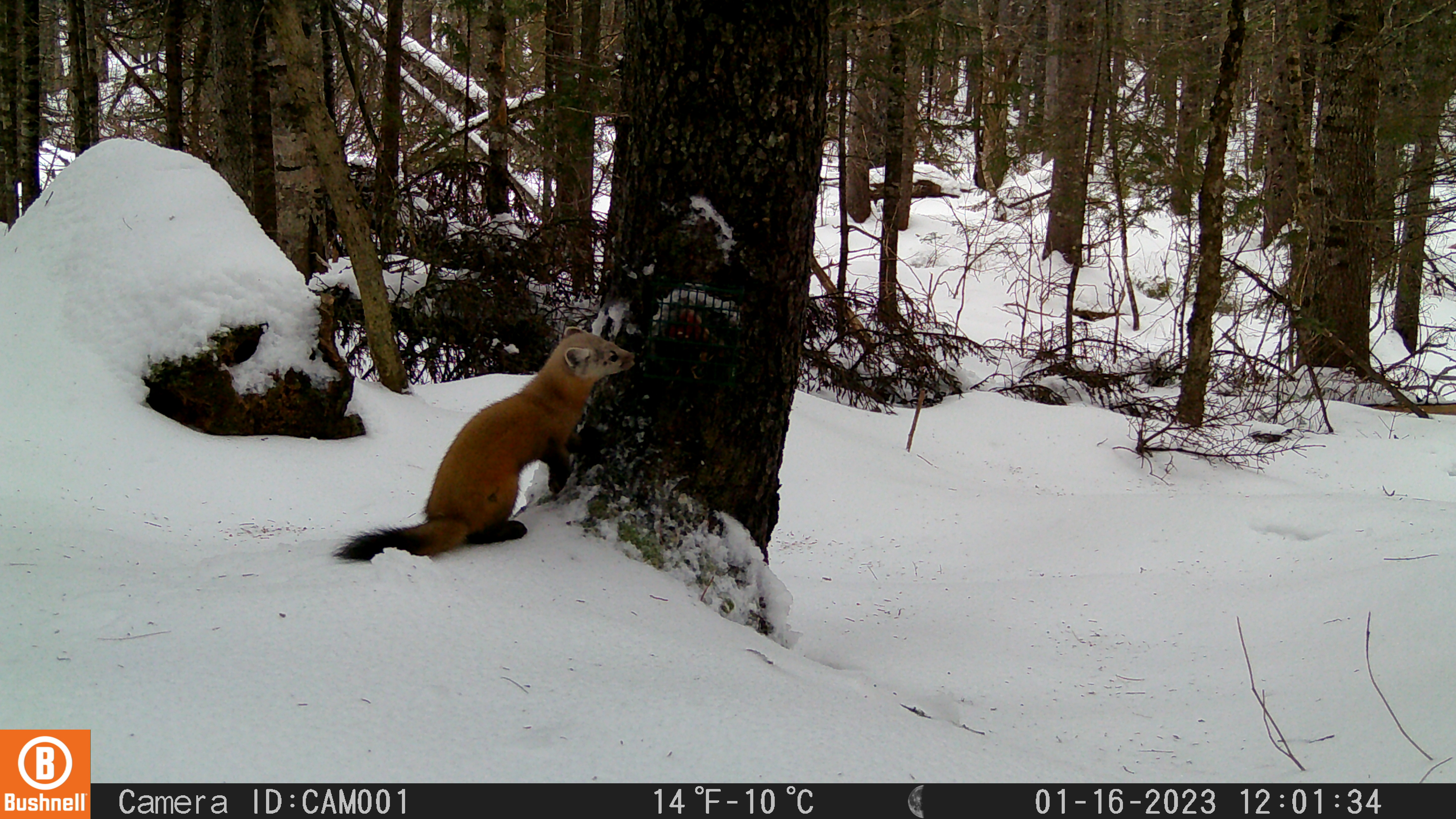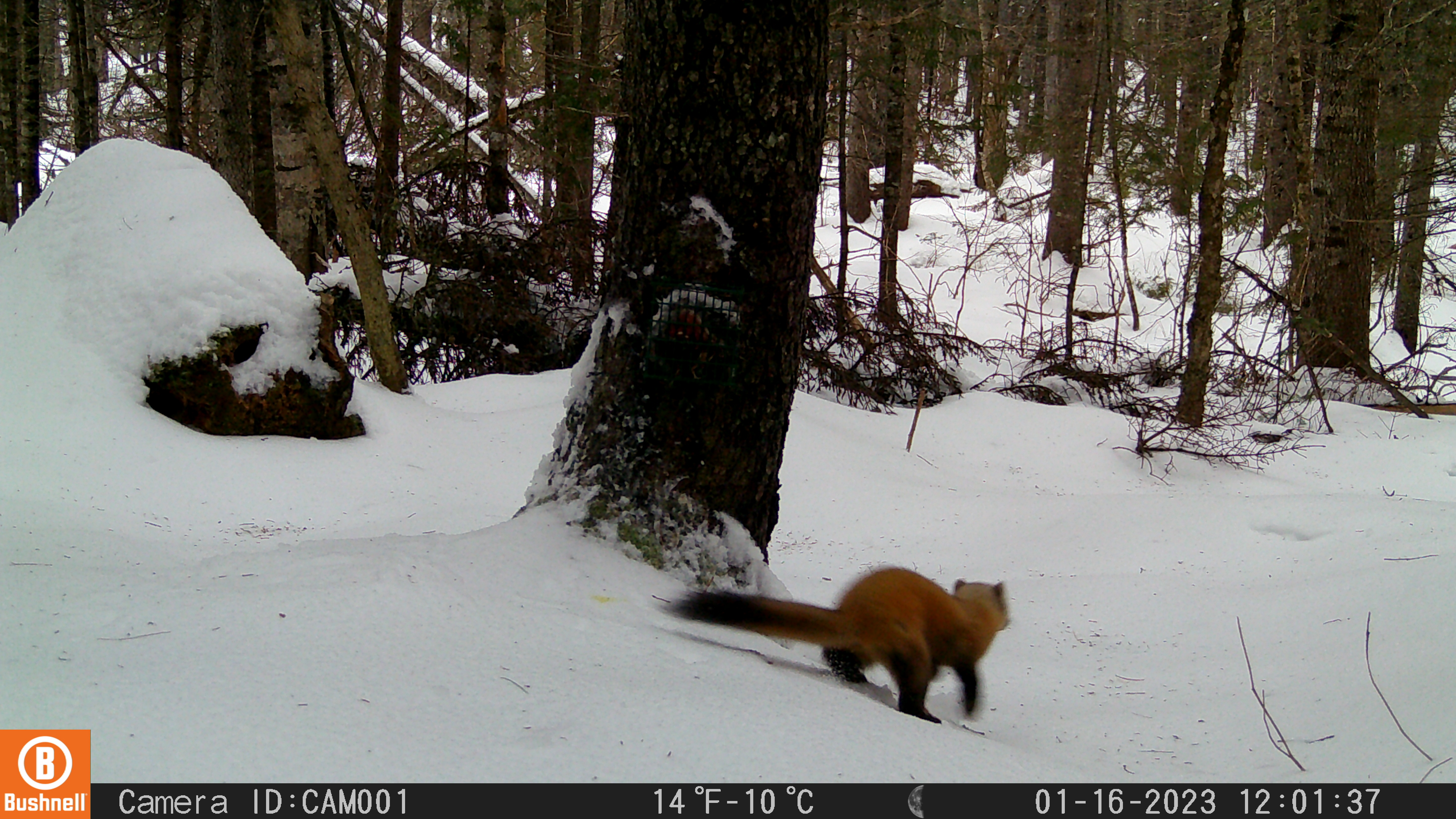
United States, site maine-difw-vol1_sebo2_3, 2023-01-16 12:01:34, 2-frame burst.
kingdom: Animalia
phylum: Chordata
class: Mammalia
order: Carnivora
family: Mustelidae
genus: Martes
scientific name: Martes americana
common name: american marten